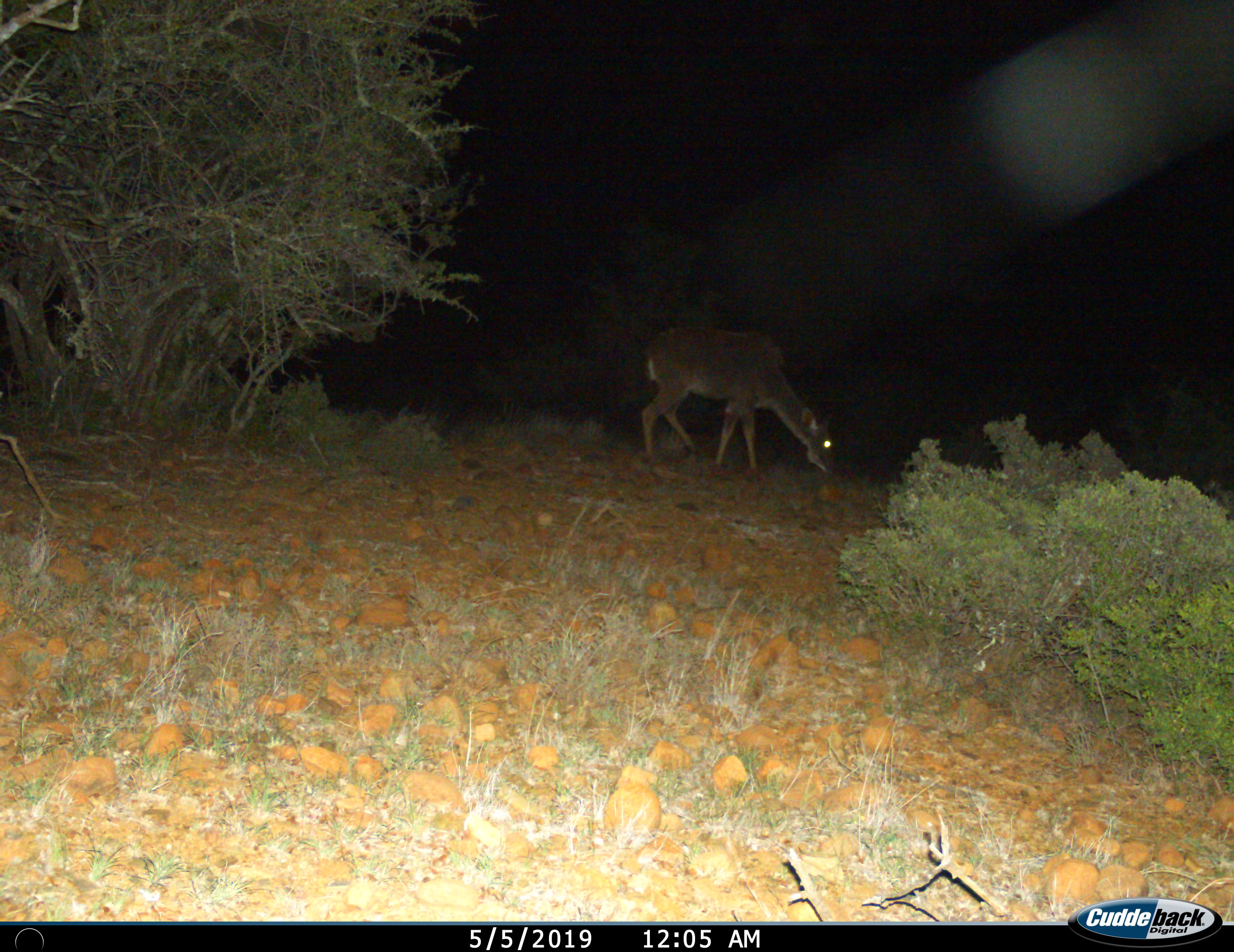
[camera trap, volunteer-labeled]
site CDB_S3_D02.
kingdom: Animalia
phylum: Chordata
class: Mammalia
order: Artiodactyla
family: Bovidae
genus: Tragelaphus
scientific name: Tragelaphus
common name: kudu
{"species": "kudu (Tragelaphus)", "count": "1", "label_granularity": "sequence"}